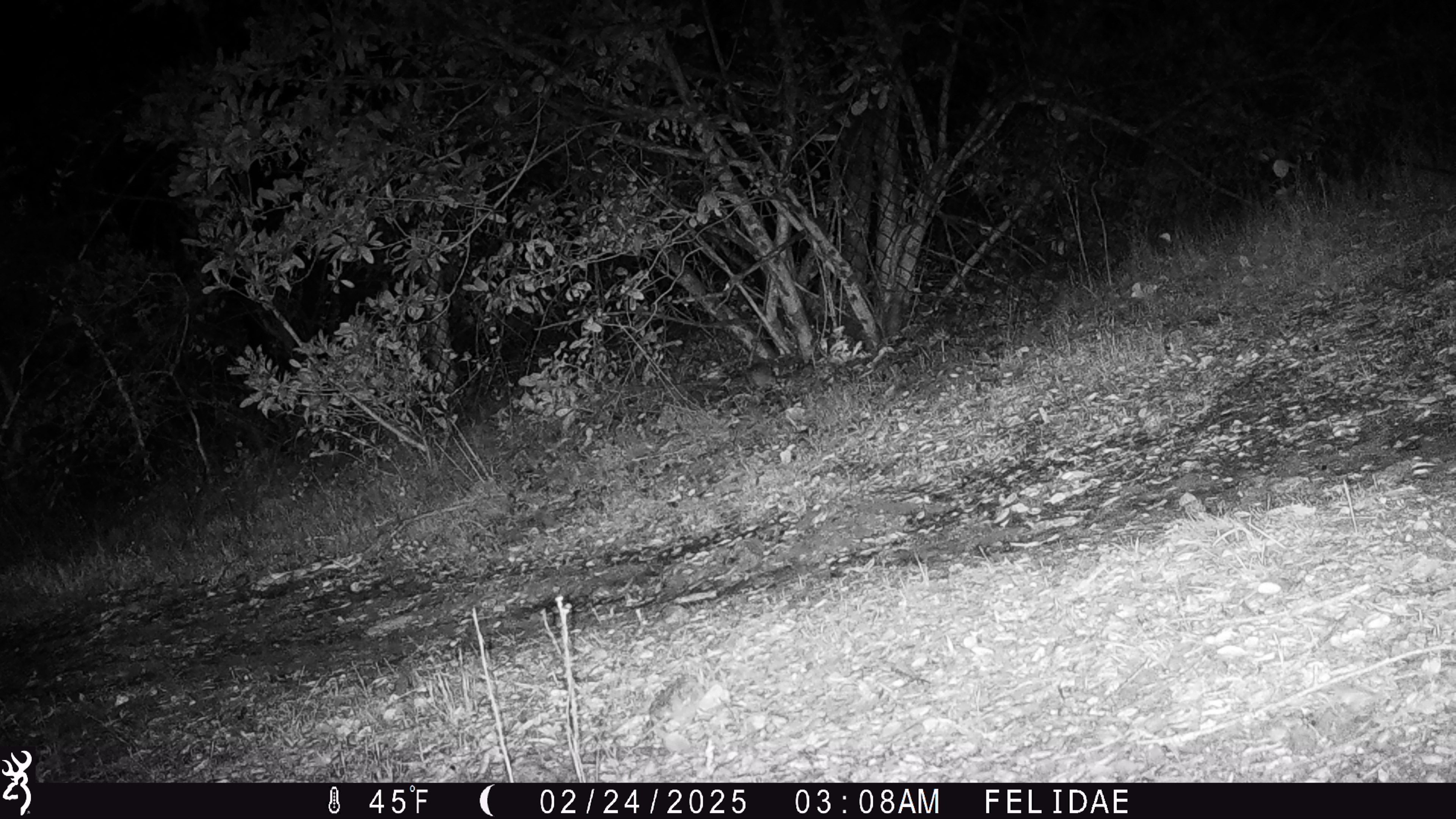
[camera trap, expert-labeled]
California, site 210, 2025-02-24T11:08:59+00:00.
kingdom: Animalia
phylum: Chordata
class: Mammalia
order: Rodentia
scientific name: Rodentia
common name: mouse or rat